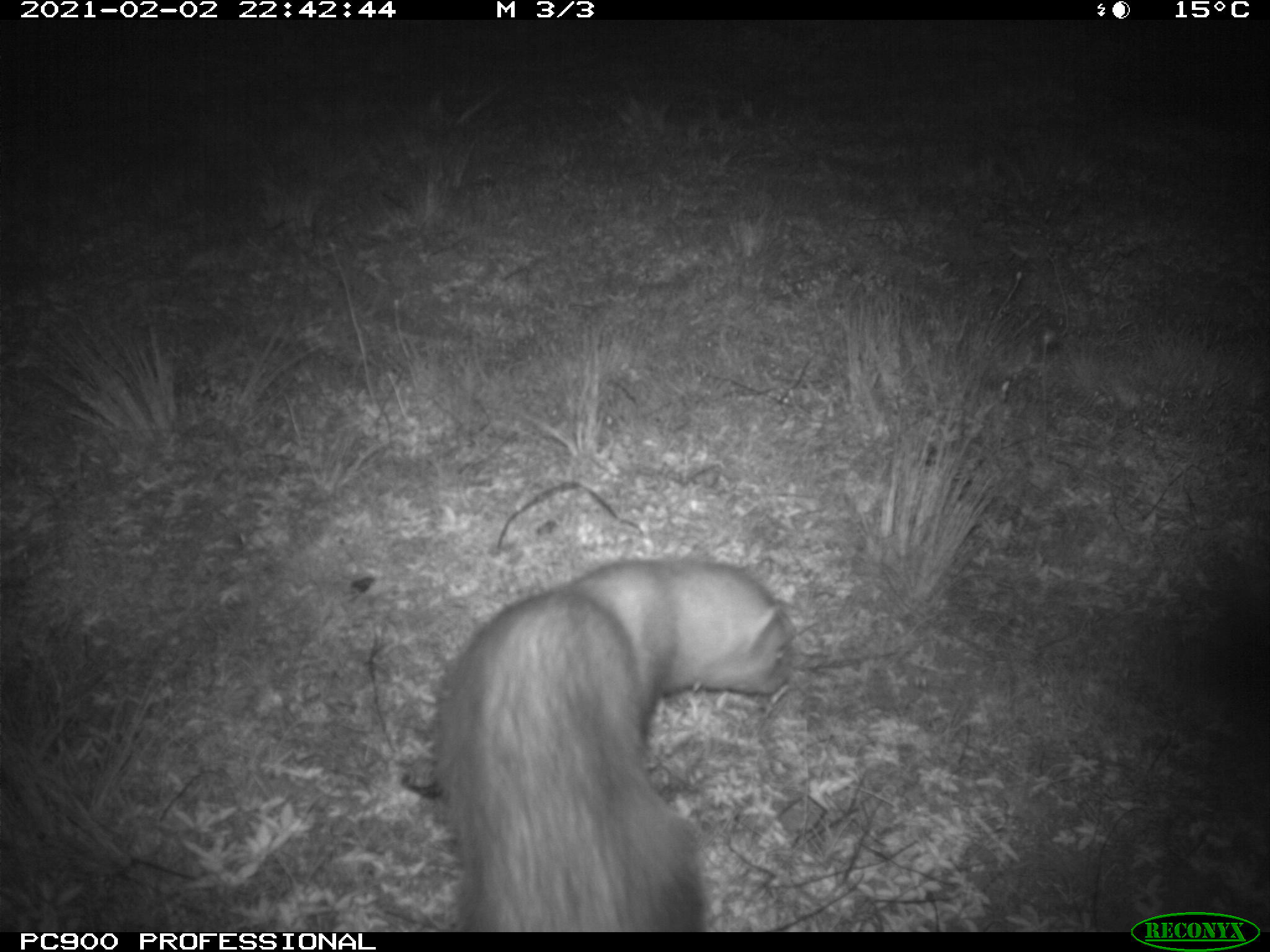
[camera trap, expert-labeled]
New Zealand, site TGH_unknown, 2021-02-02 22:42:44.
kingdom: Animalia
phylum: Chordata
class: Mammalia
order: Carnivora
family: Mustelidae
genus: Mustela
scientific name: Mustela furo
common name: ferret